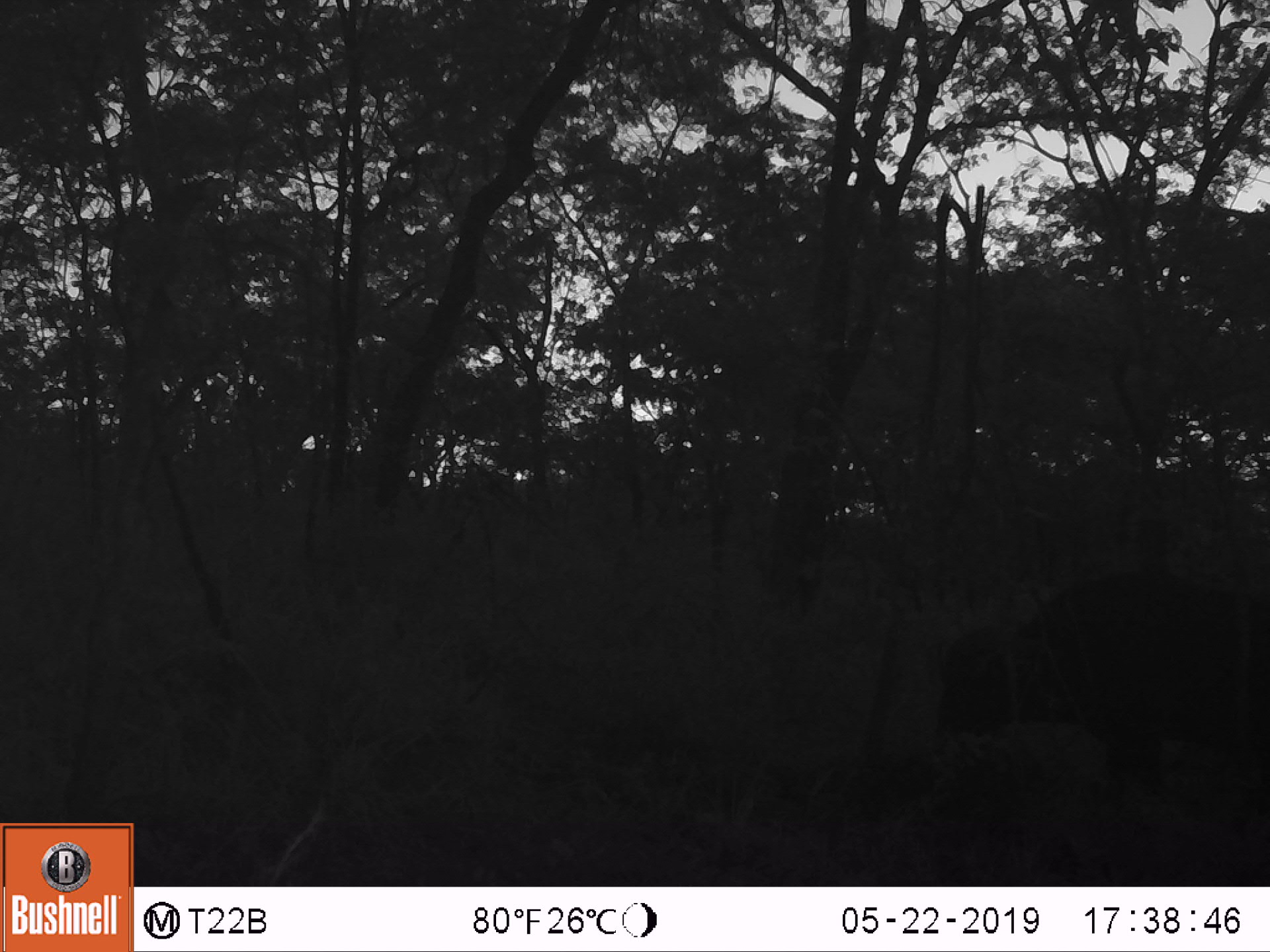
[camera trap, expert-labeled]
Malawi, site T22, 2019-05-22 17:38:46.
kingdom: Animalia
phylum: Chordata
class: Mammalia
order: Artiodactyla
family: Bovidae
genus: Syncerus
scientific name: Syncerus caffer caffer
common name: cape buffalo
Cape buffalo (Syncerus caffer caffer), count 1.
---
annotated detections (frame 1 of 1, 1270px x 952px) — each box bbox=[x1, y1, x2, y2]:
cape buffalo: bbox=[927, 570, 1262, 737]